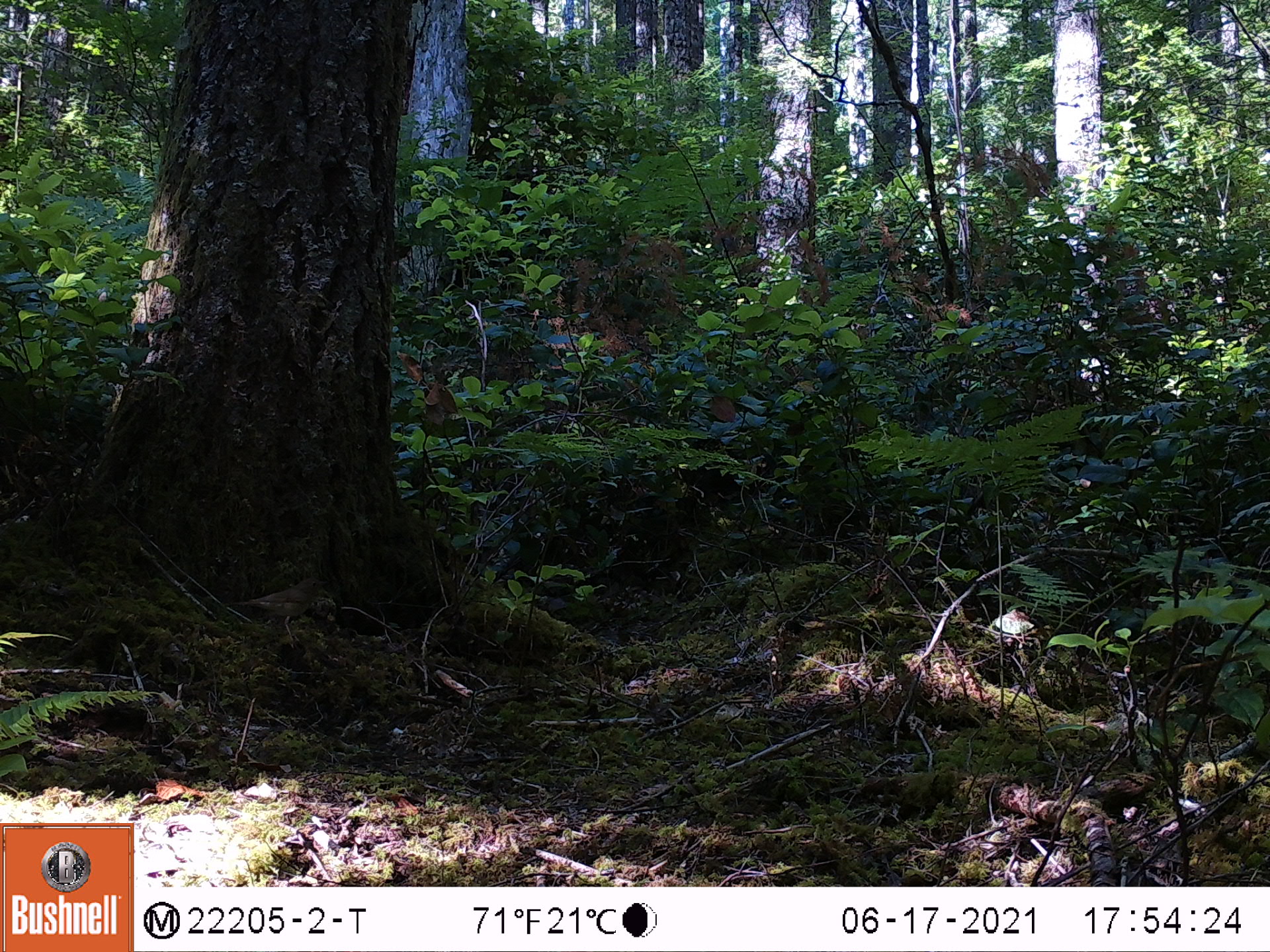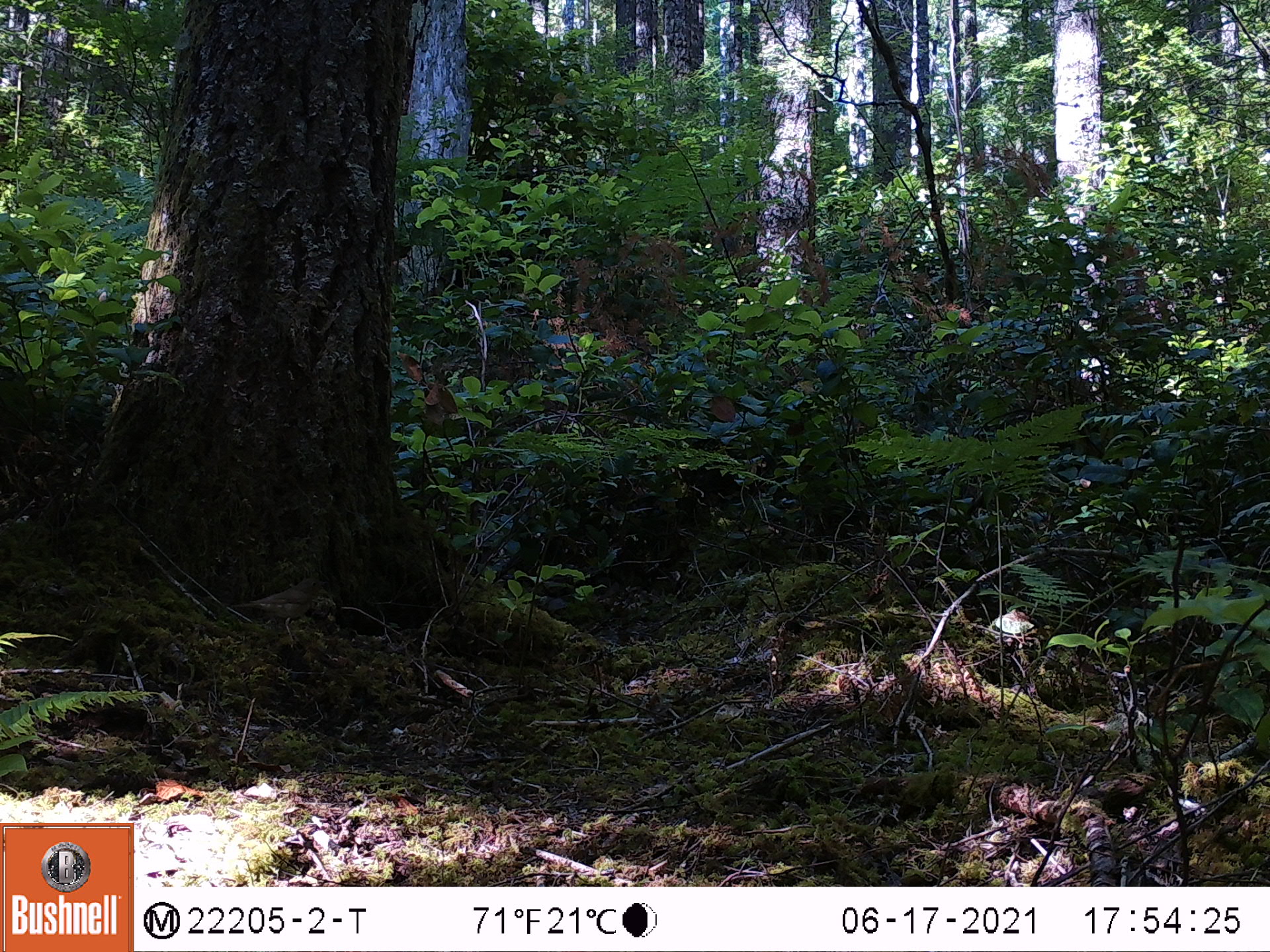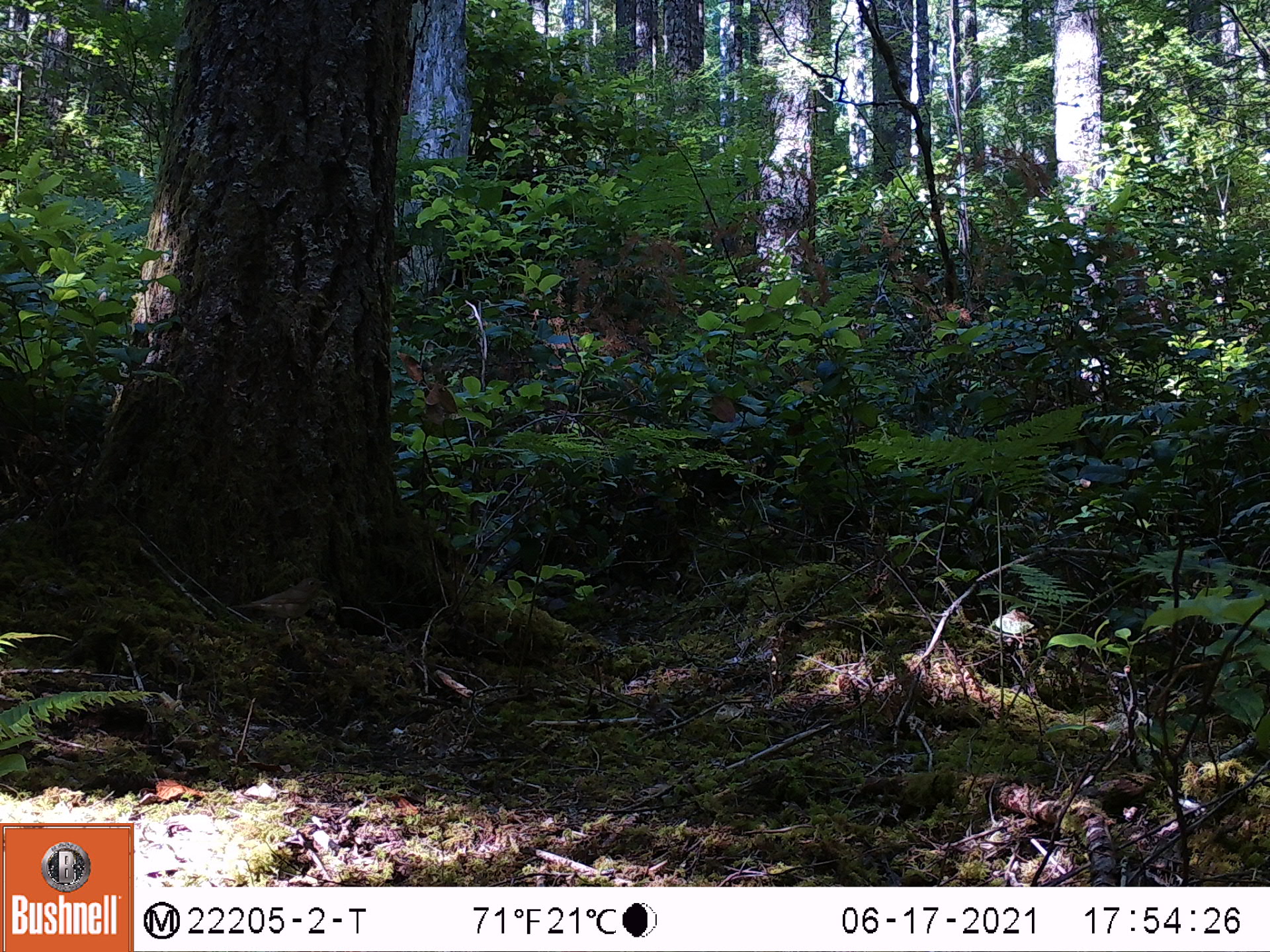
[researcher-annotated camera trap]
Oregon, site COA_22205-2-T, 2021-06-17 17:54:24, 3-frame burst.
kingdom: Animalia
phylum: Chordata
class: Aves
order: Passeriformes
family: Turdidae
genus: Catharus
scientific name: Catharus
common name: brown thrushes and nightingale-thrushes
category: catharus species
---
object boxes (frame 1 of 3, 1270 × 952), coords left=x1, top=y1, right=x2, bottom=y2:
catharus species: left=215, top=558, right=338, bottom=660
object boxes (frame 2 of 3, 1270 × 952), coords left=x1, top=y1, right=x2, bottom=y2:
catharus species: left=211, top=558, right=342, bottom=667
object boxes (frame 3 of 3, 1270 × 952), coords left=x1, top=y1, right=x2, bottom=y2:
catharus species: left=213, top=564, right=342, bottom=660